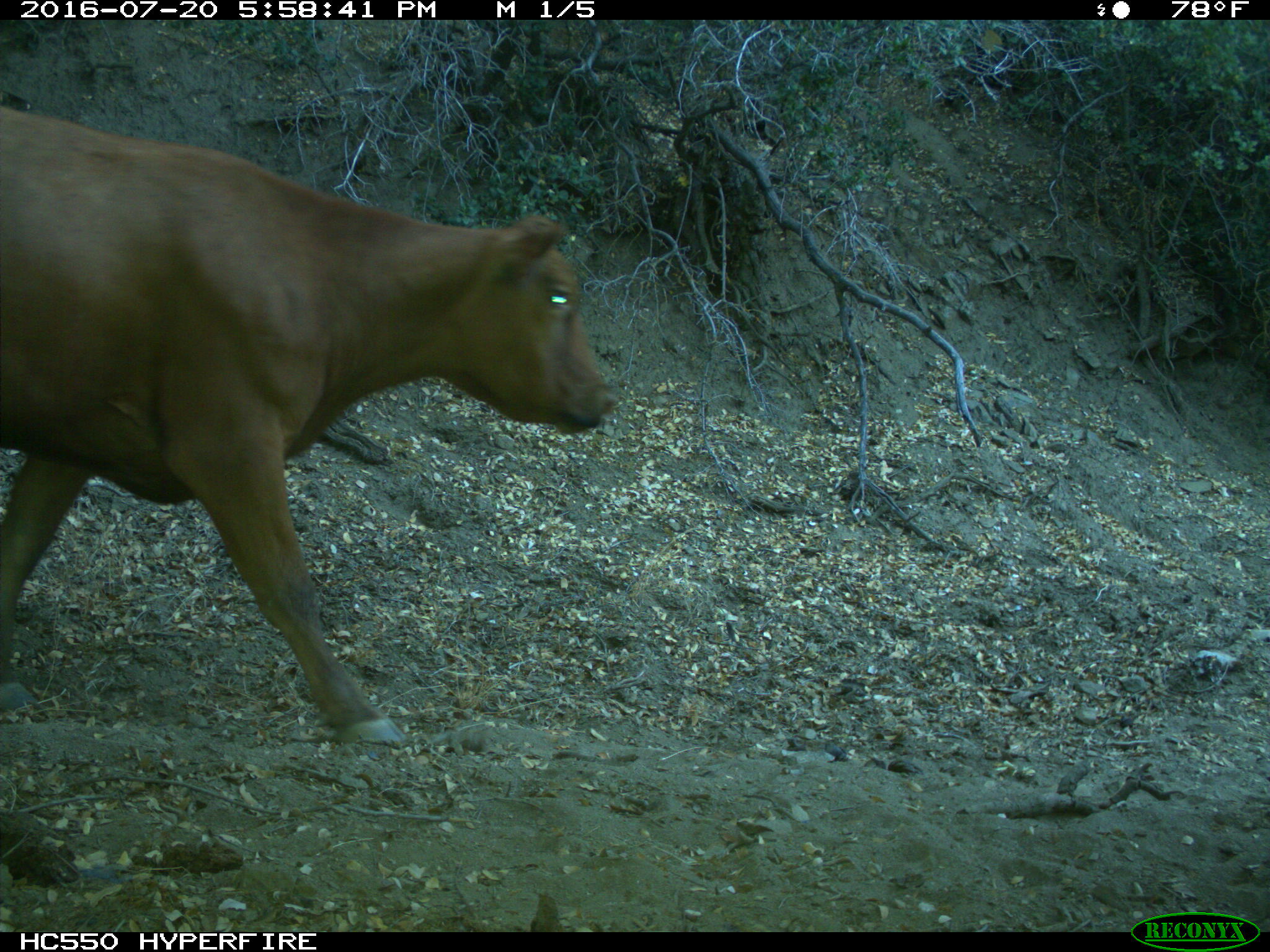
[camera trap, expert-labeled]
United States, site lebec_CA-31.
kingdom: Animalia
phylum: Chordata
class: Mammalia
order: Artiodactyla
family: Bovidae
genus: Bos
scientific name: Bos taurus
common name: domestic cow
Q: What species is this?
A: Bos taurus (domestic cow).